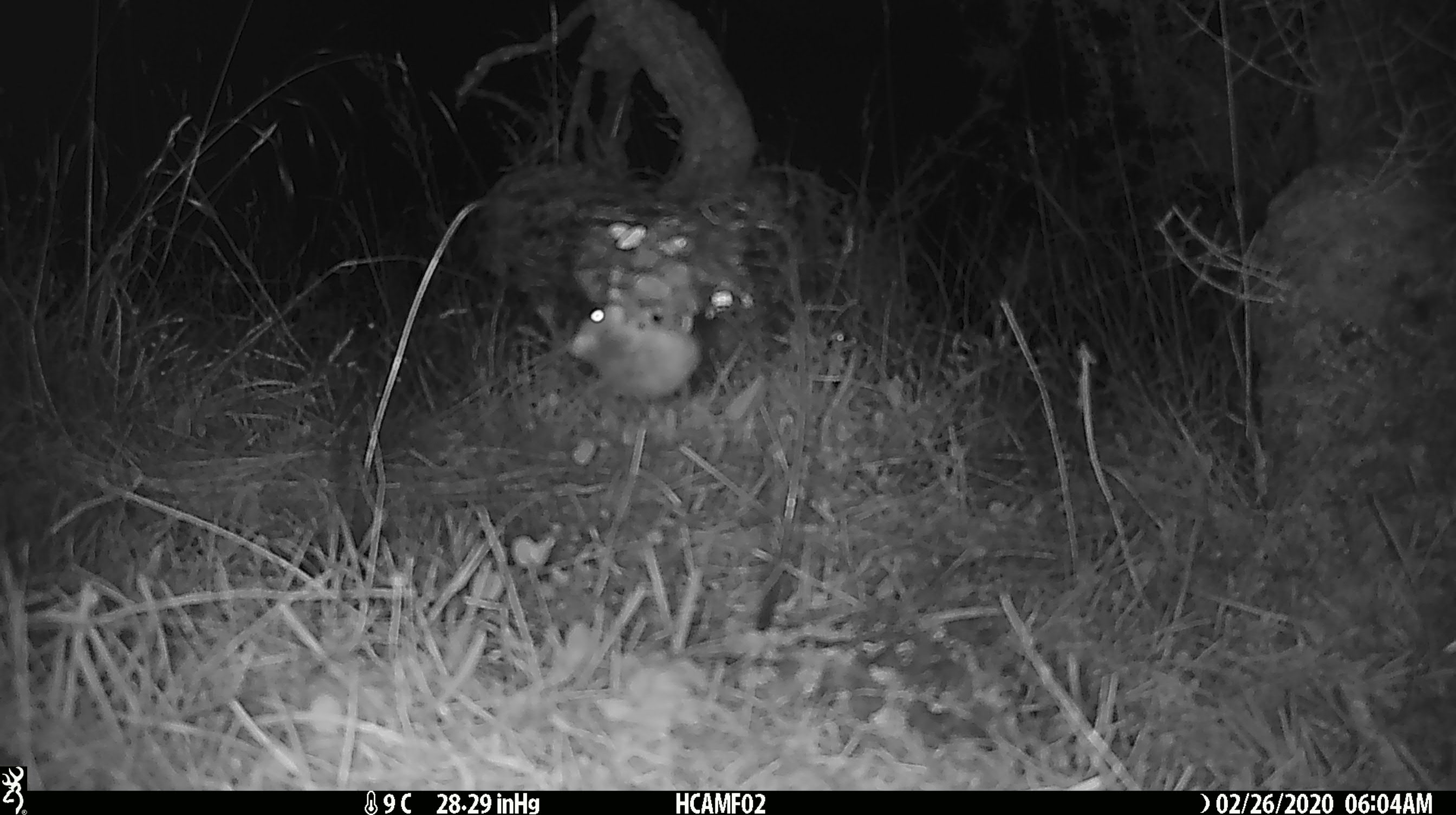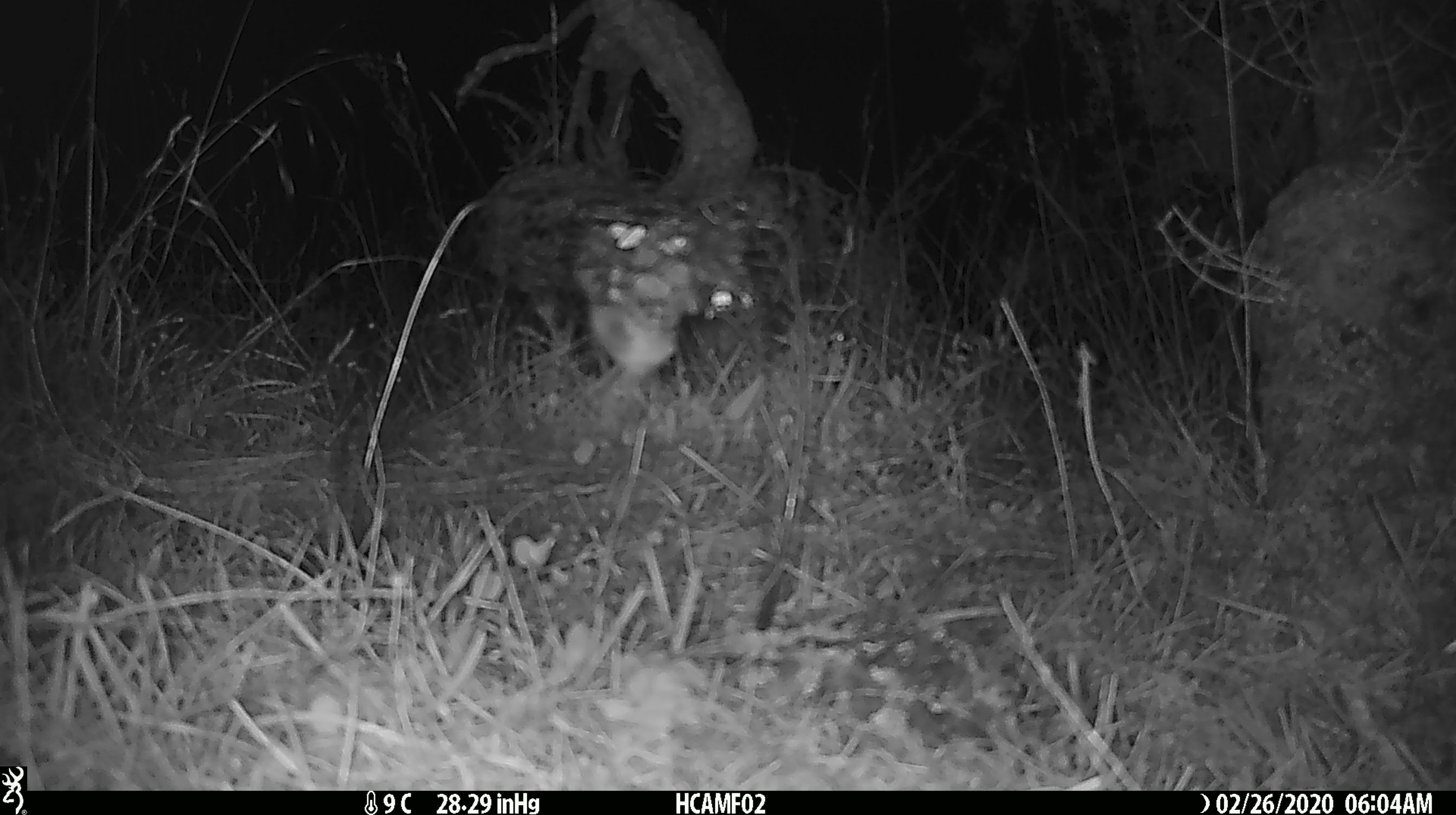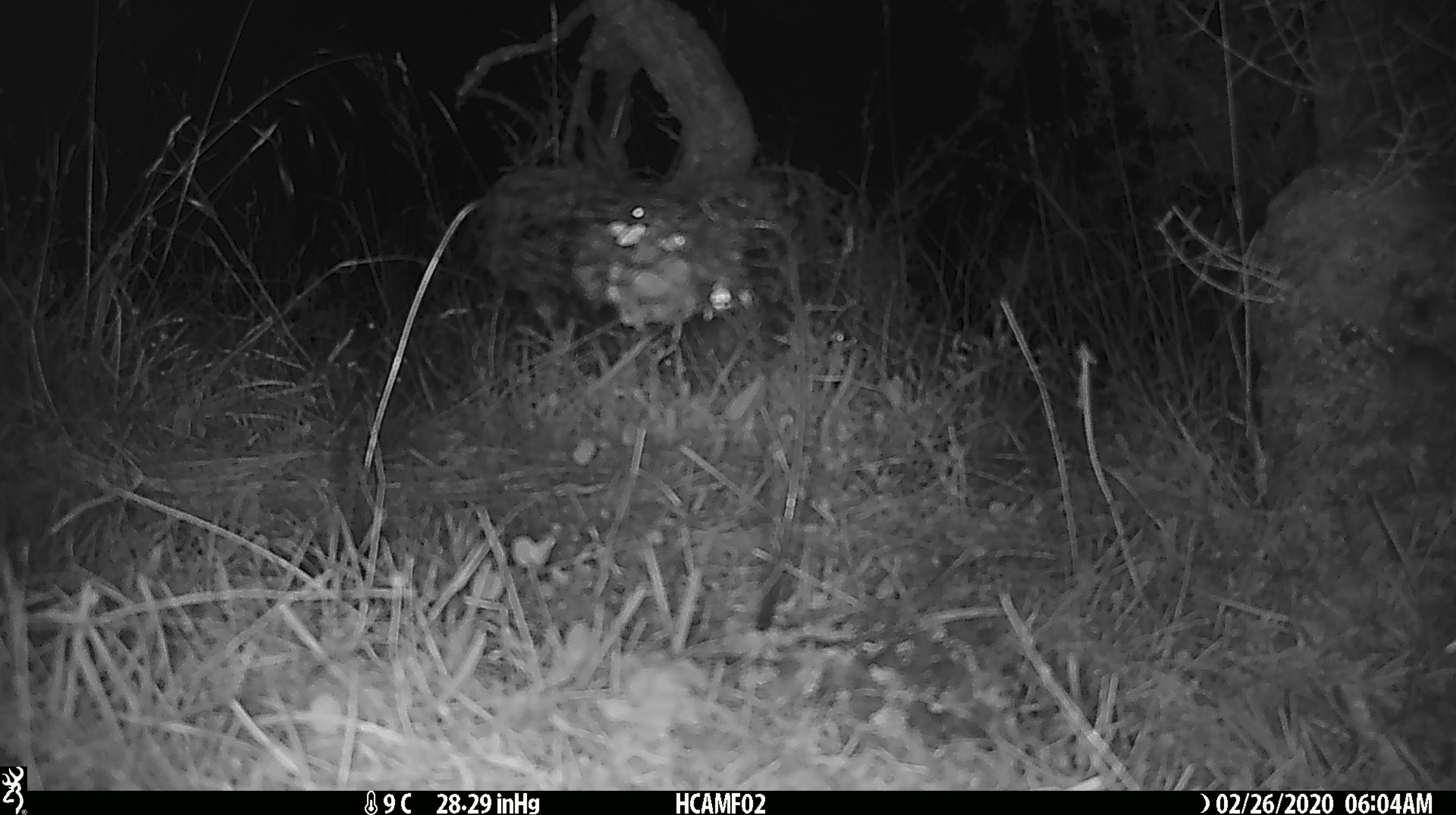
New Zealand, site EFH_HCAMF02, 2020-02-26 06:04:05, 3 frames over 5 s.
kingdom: Animalia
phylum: Chordata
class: Mammalia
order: Rodentia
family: Muridae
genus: Mus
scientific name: Mus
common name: mouse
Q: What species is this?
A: Mouse (Mus).